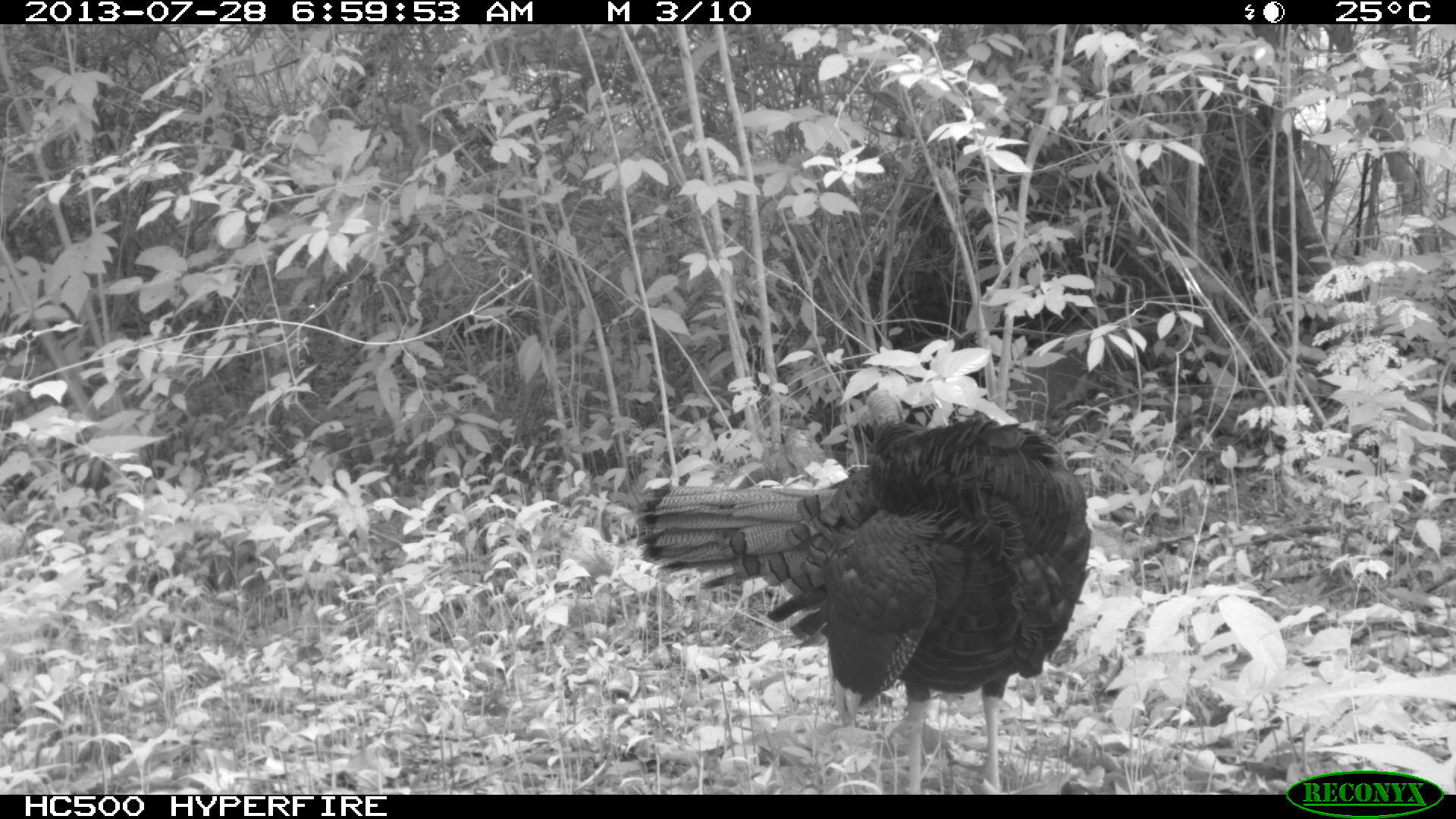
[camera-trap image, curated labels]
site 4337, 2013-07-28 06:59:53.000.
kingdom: Animalia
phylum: Chordata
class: Aves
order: Galliformes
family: Phasianidae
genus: Meleagris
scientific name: Meleagris ocellata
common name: ocellated turkey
Meleagris ocellata (ocellated turkey), count 1.